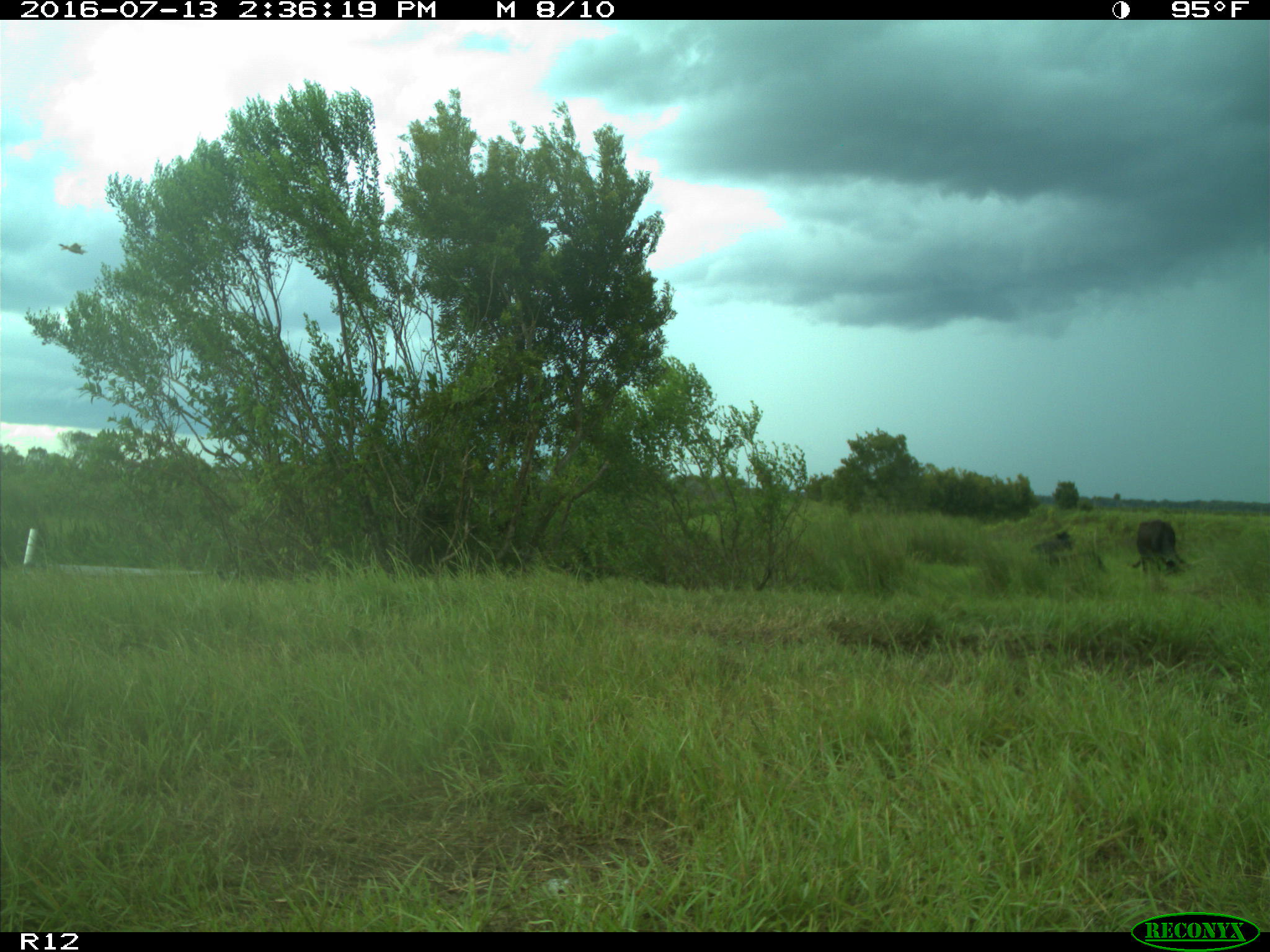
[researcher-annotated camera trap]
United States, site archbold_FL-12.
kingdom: Animalia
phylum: Chordata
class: Mammalia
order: Artiodactyla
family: Bovidae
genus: Bos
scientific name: Bos taurus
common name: domestic cow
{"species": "Bos taurus (domestic cow)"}